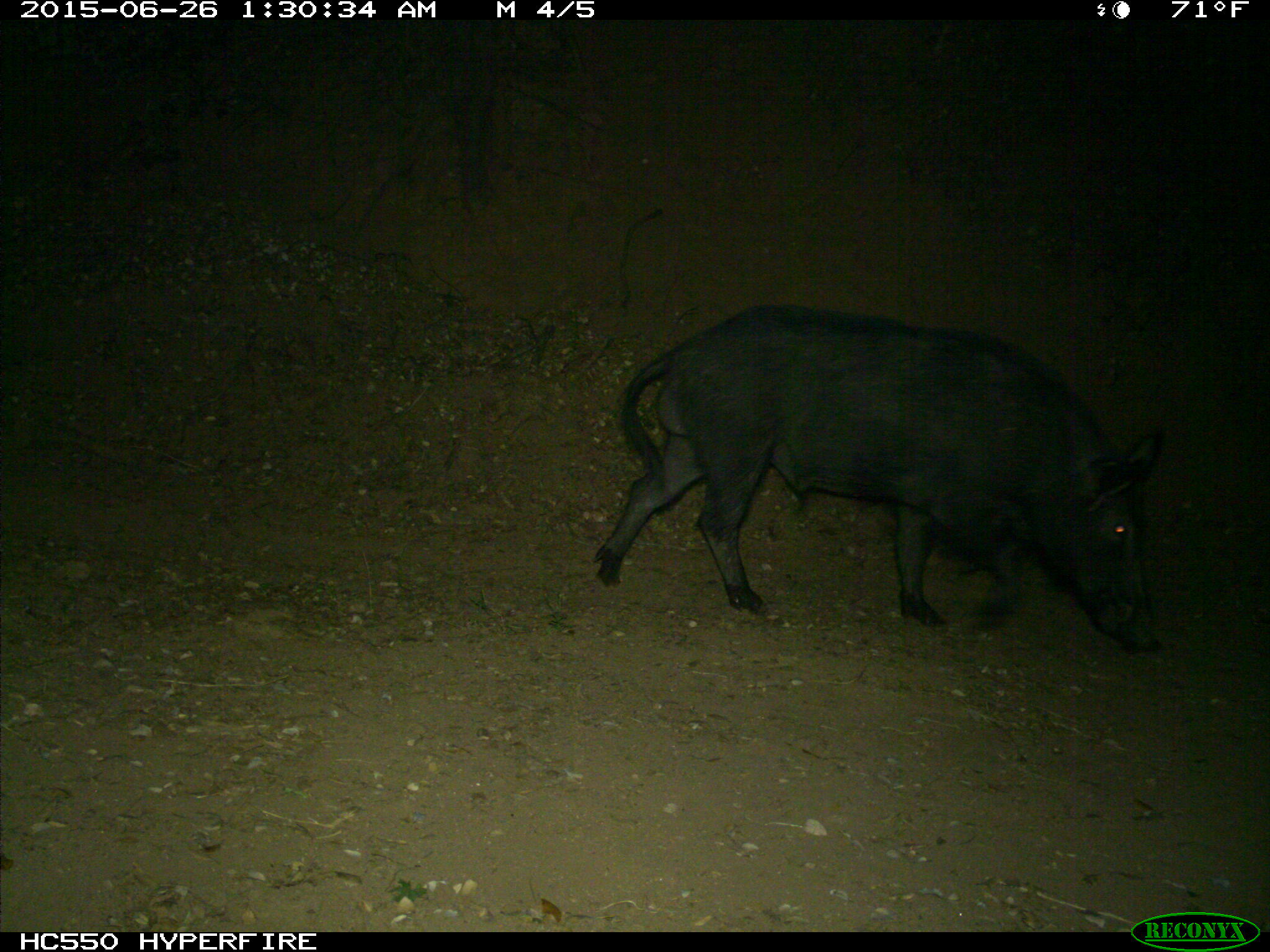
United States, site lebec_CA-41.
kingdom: Animalia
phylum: Chordata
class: Mammalia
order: Artiodactyla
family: Suidae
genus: Sus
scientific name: Sus scrofa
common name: wild boar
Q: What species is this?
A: Sus scrofa (wild boar).